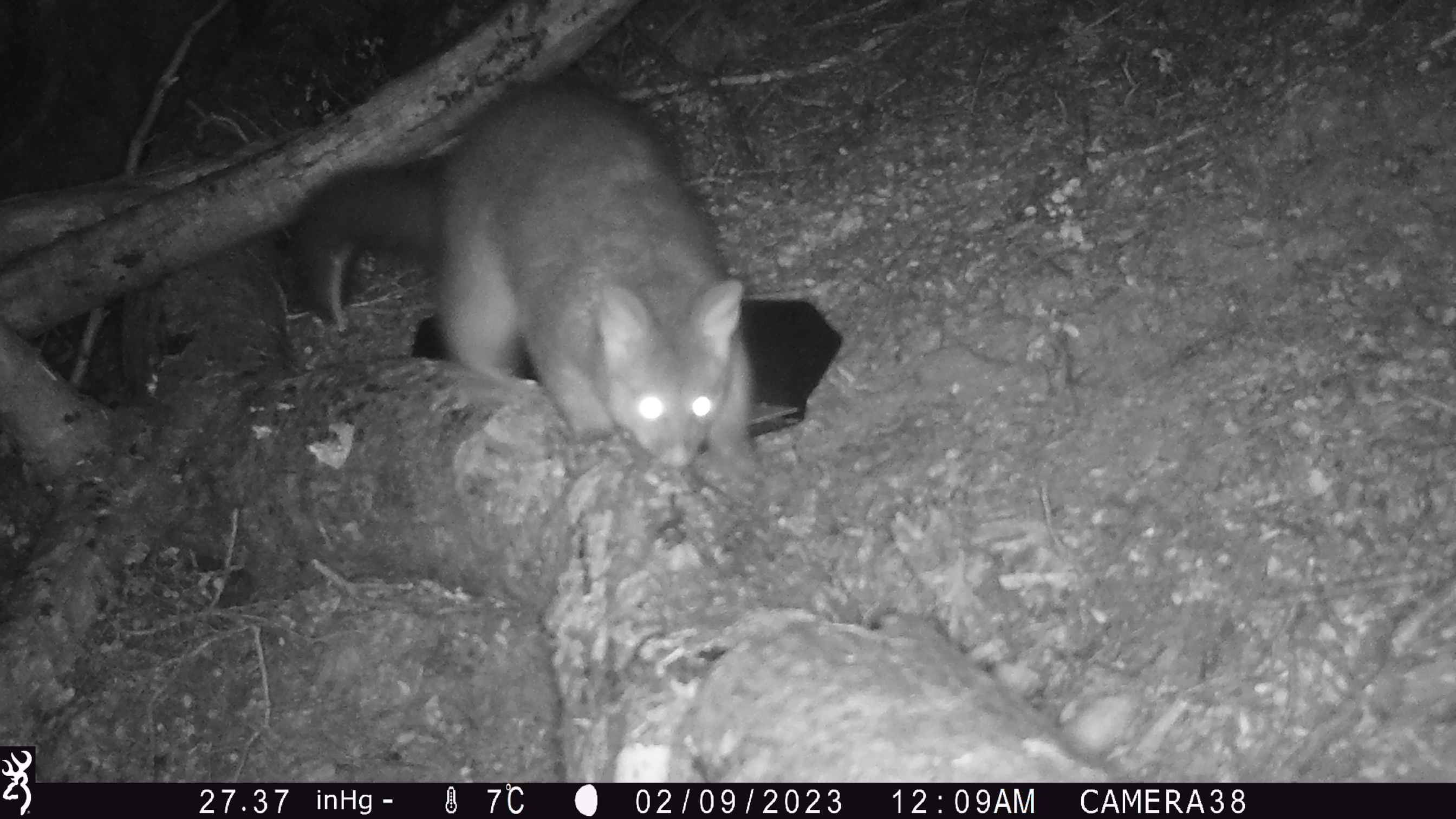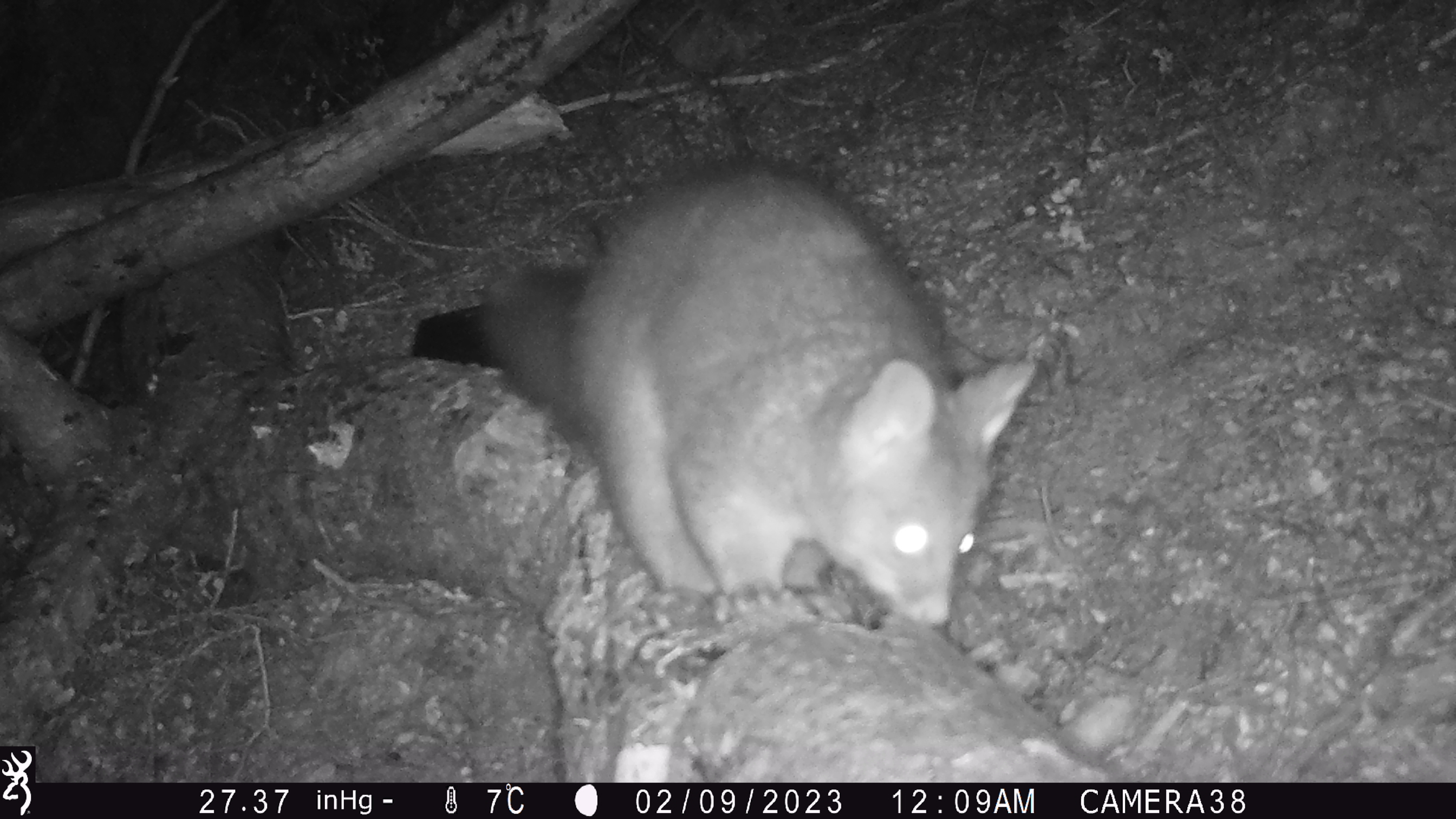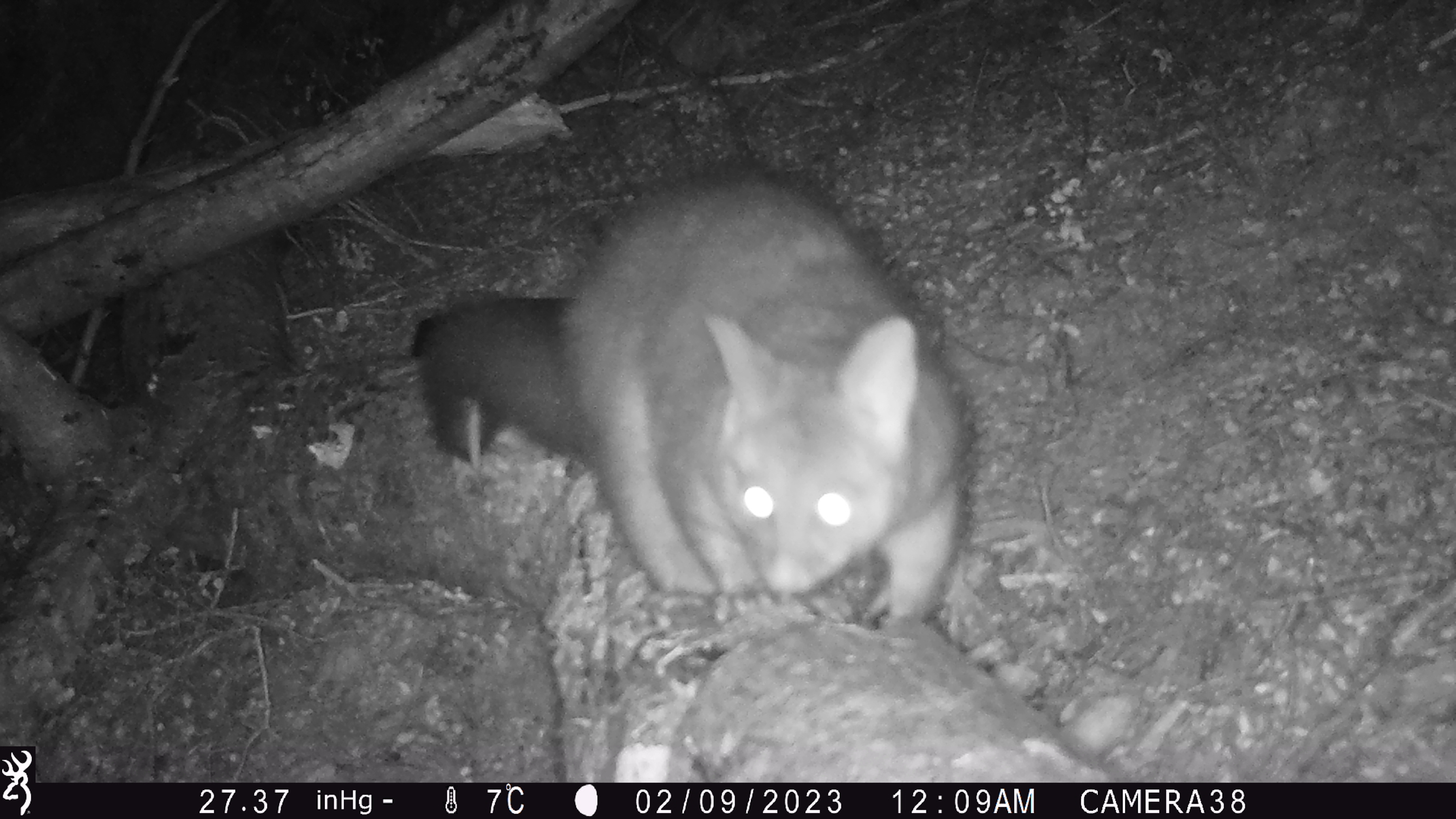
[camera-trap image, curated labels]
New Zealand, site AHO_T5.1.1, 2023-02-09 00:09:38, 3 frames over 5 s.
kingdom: Animalia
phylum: Chordata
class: Mammalia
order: Carnivora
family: Mustelidae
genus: Mustela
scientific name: Mustela erminea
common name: stoat